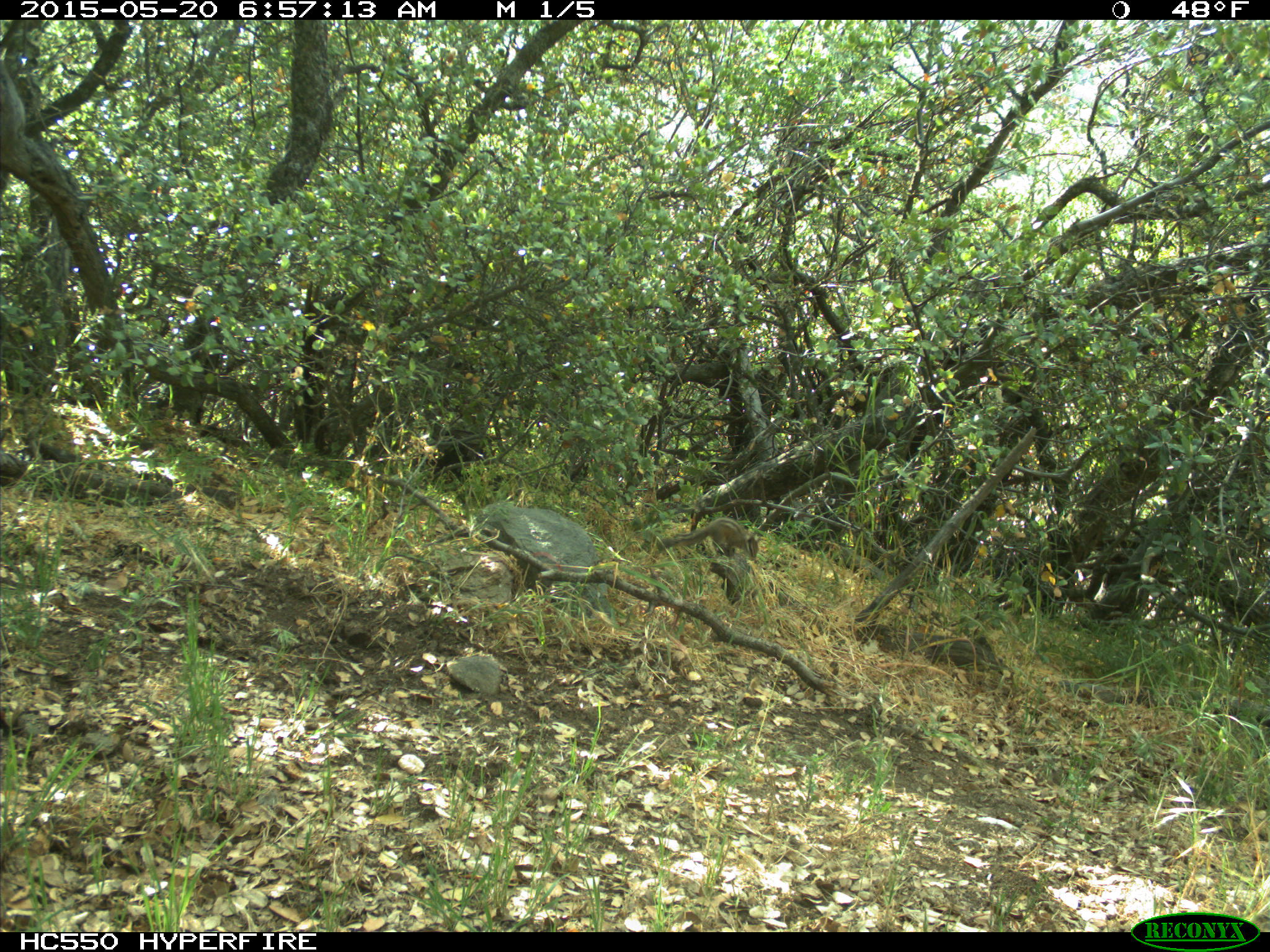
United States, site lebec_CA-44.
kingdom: Animalia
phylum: Chordata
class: Mammalia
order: Rodentia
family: Sciuridae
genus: Tamias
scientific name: Tamias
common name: chipmunk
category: unidentified chipmunk